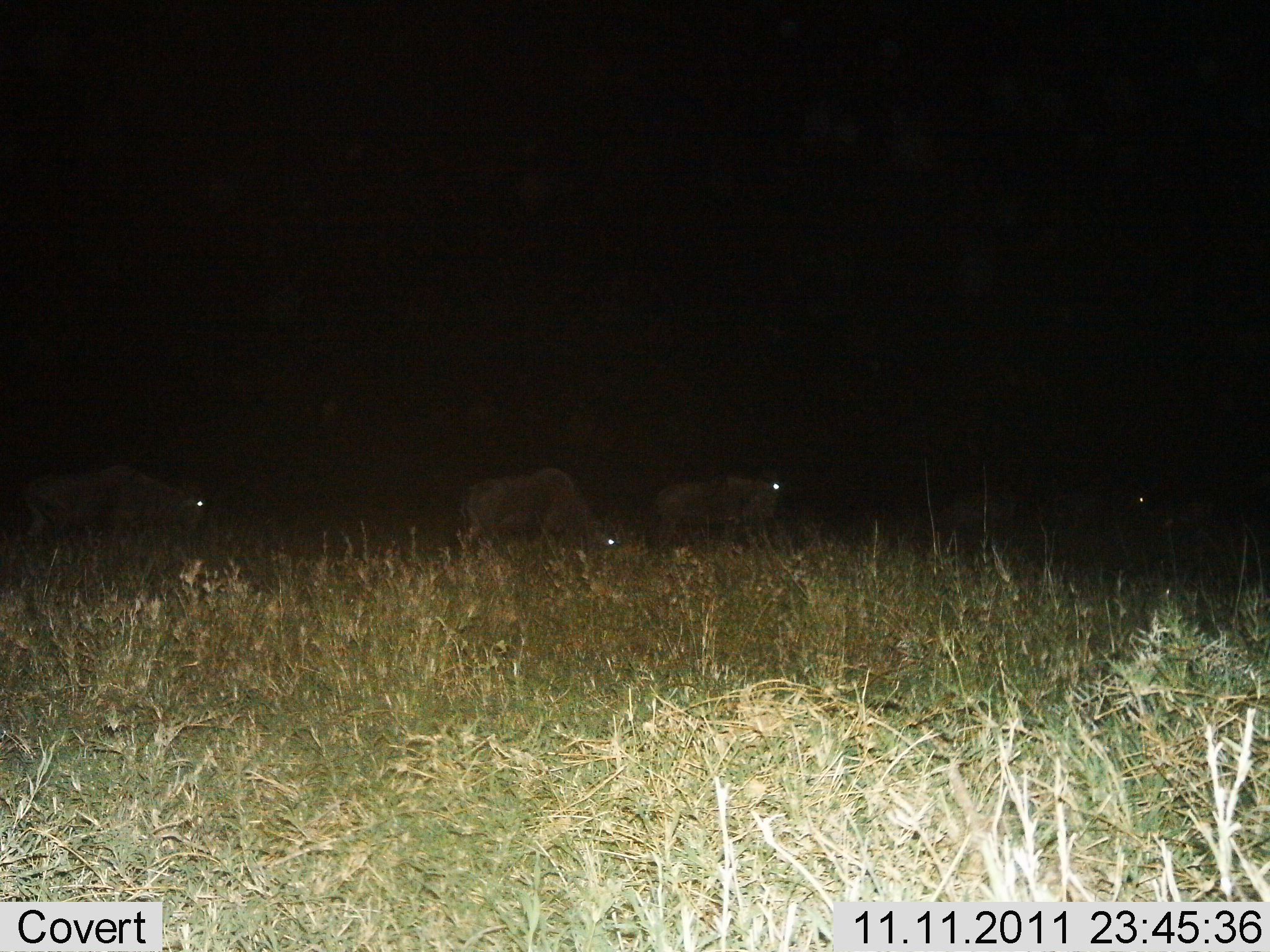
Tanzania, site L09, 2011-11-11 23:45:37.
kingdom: Animalia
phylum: Chordata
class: Mammalia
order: Artiodactyla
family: Bovidae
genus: Connochaetes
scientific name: Connochaetes taurinus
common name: blue wildebeest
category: wildebeest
Wildebeest (blue wildebeest) (Connochaetes taurinus), count 4. Behavior (volunteer vote fractions): standing 36%, resting 9%, moving 36%, interacting 0%. Young present (vote fraction): 0%. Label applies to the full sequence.